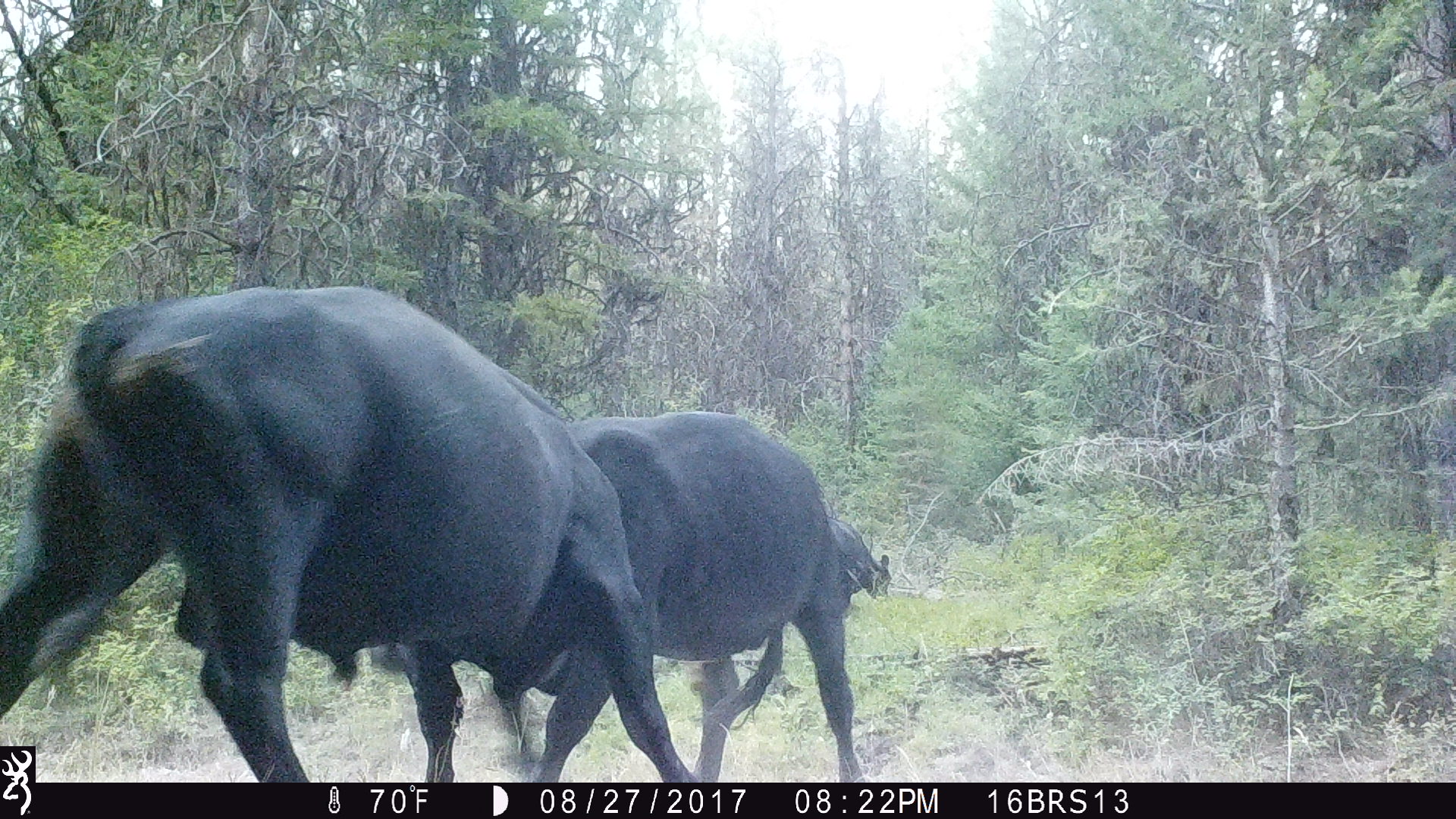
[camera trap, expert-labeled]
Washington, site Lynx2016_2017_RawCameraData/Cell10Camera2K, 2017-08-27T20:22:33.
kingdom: Animalia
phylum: Chordata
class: Mammalia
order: Artiodactyla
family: Bovidae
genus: Bos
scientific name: Bos taurus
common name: domestic cattle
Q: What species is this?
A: Domestic cattle (Bos taurus).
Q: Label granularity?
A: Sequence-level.